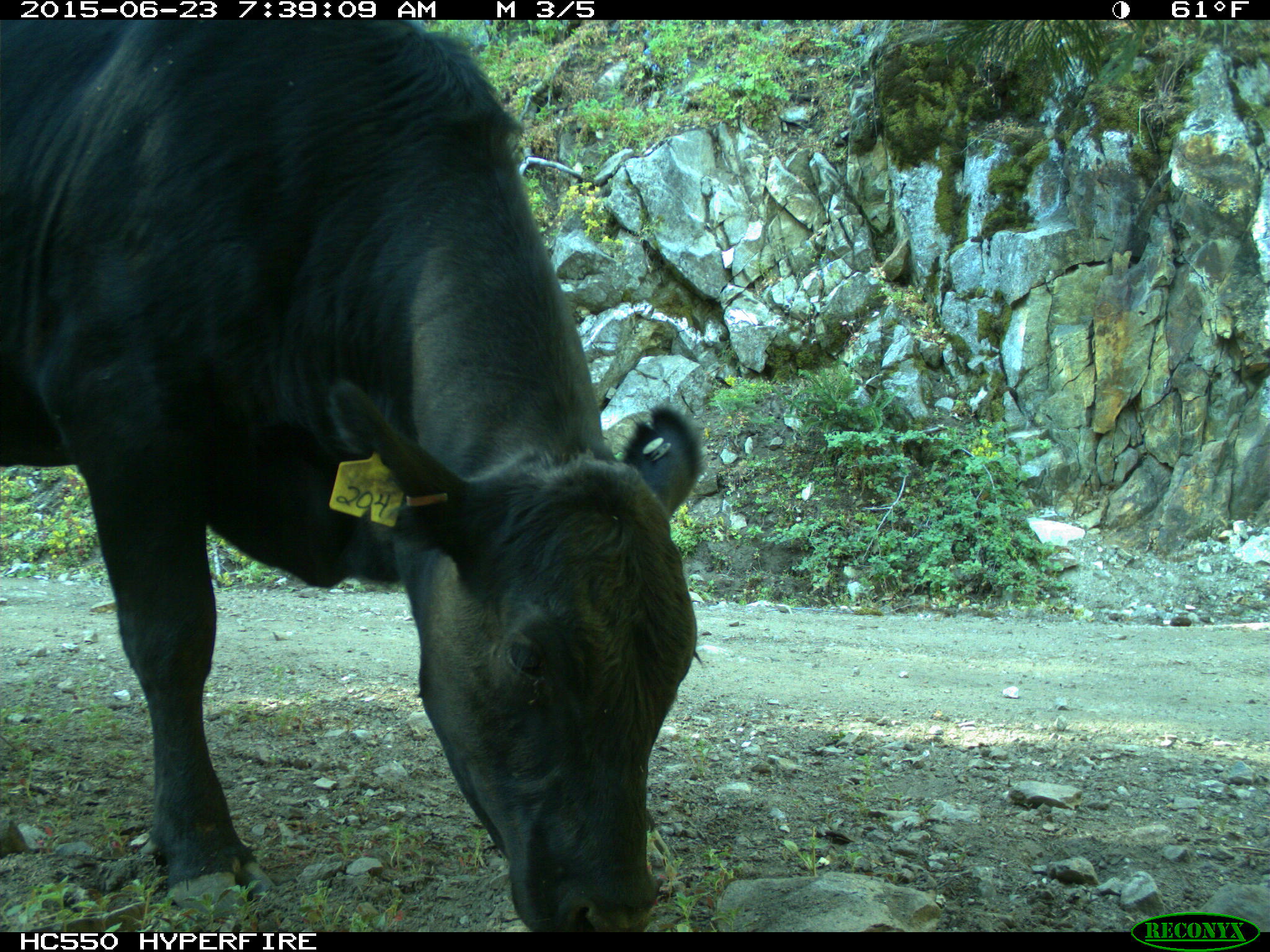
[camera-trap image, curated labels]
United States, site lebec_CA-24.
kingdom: Animalia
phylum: Chordata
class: Mammalia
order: Artiodactyla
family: Bovidae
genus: Bos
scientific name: Bos taurus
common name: domestic cow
Bos taurus (domestic cow).